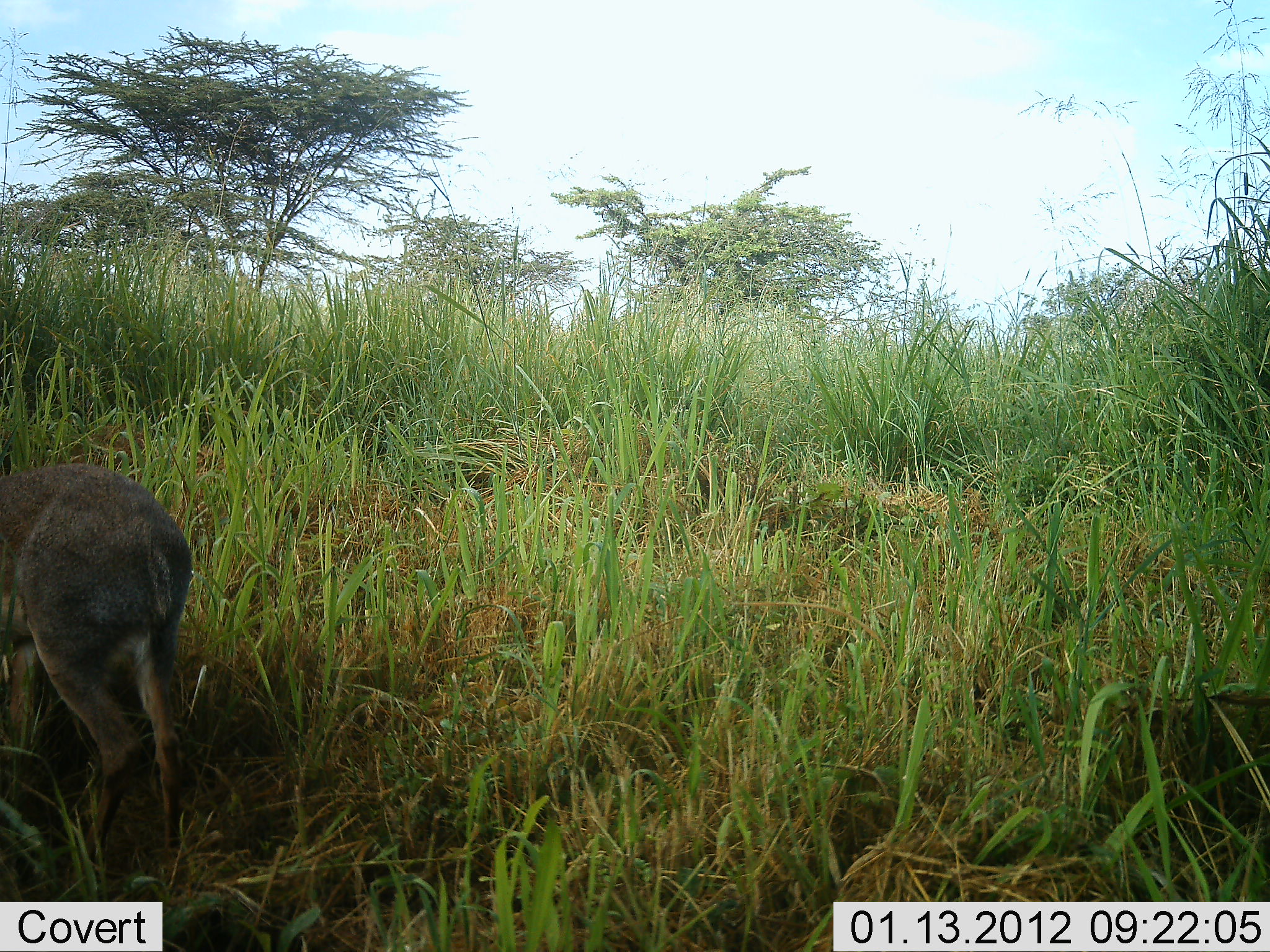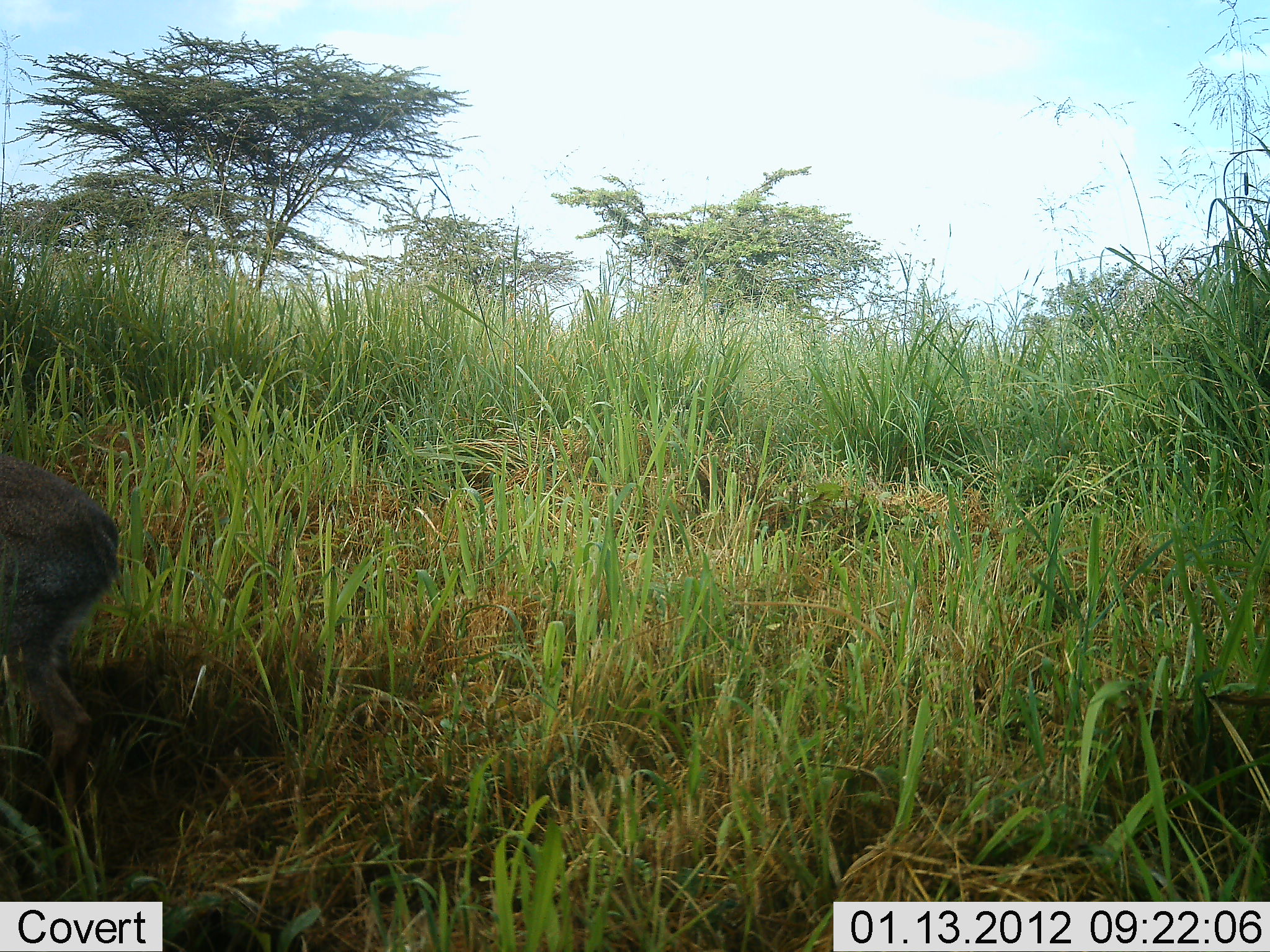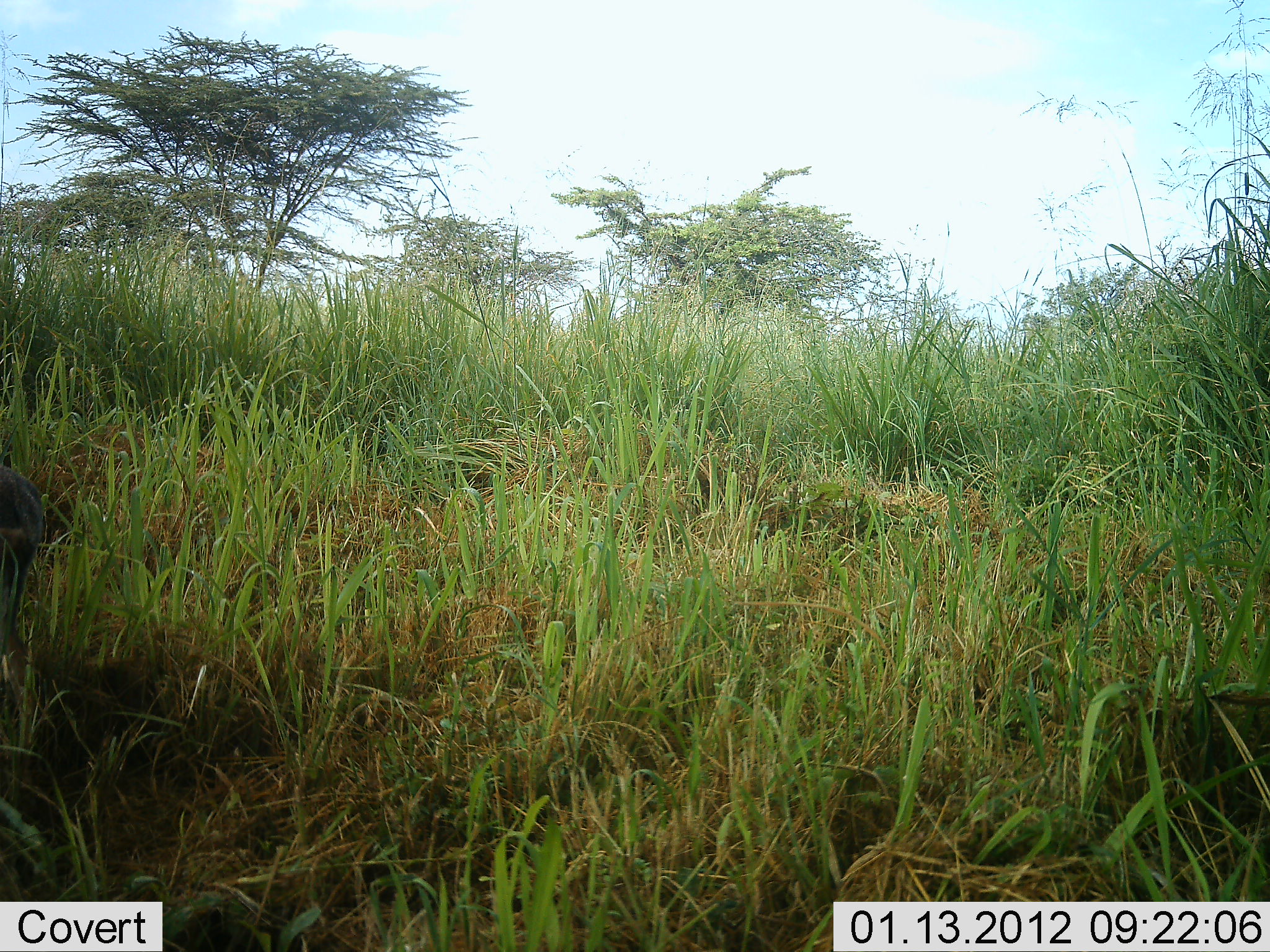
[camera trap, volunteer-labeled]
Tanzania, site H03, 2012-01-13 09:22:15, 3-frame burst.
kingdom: Animalia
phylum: Chordata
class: Mammalia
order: Artiodactyla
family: Bovidae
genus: Madoqua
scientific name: Madoqua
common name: dikdik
Dikdik (Madoqua), count 1. Behavior (volunteer vote fractions): standing 12%, resting 0%, moving 88%, interacting 0%. Young present (vote fraction): 0%. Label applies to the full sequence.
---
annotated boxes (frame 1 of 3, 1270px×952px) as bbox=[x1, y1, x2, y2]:
animal: bbox=[0, 457, 203, 898]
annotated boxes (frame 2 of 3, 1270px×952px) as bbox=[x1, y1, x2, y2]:
animal: bbox=[0, 454, 131, 871]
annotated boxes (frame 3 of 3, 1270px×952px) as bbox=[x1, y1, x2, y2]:
animal: bbox=[0, 458, 49, 689]